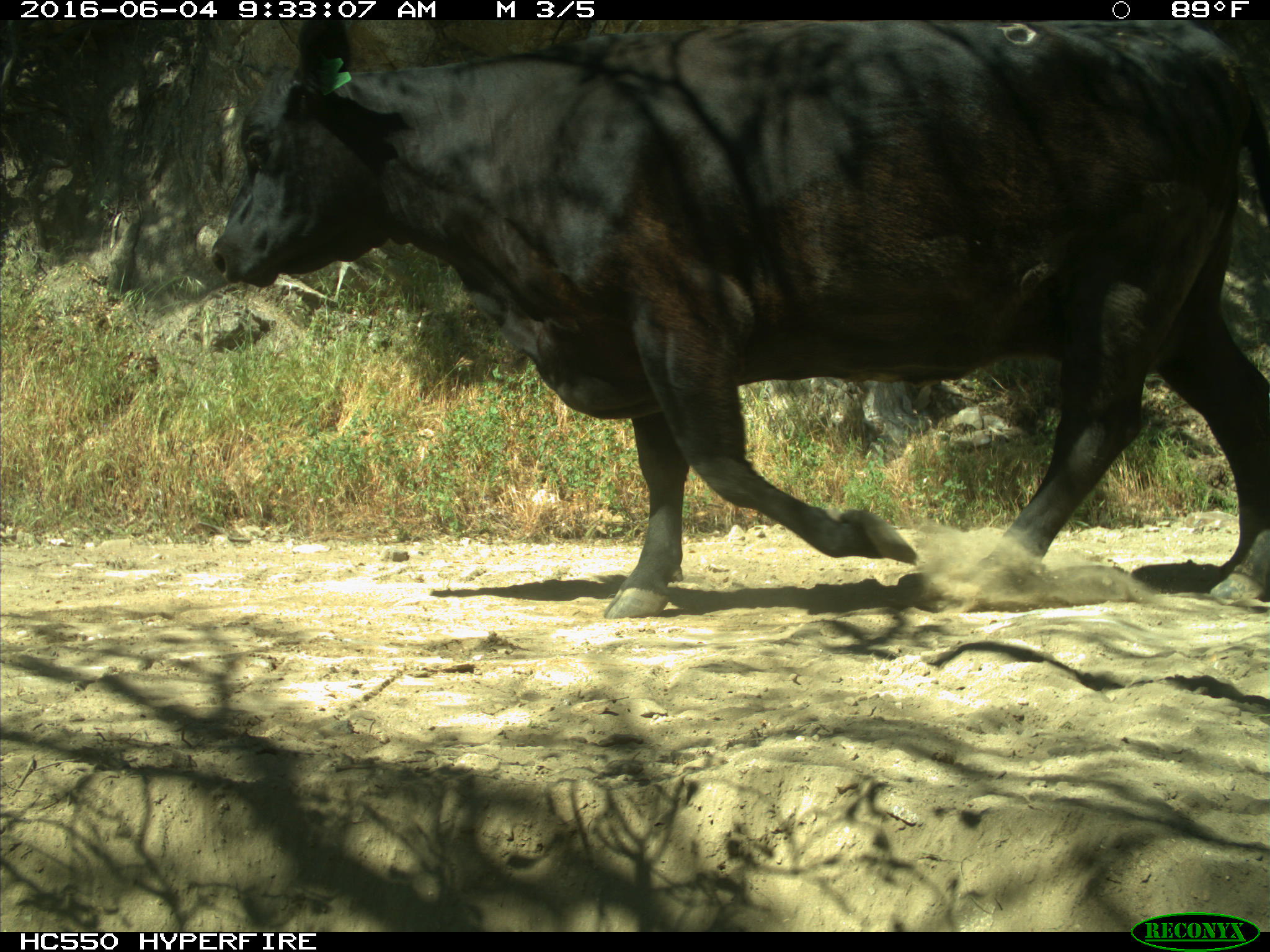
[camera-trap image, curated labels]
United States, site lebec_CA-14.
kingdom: Animalia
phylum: Chordata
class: Mammalia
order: Artiodactyla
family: Bovidae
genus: Bos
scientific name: Bos taurus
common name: domestic cow